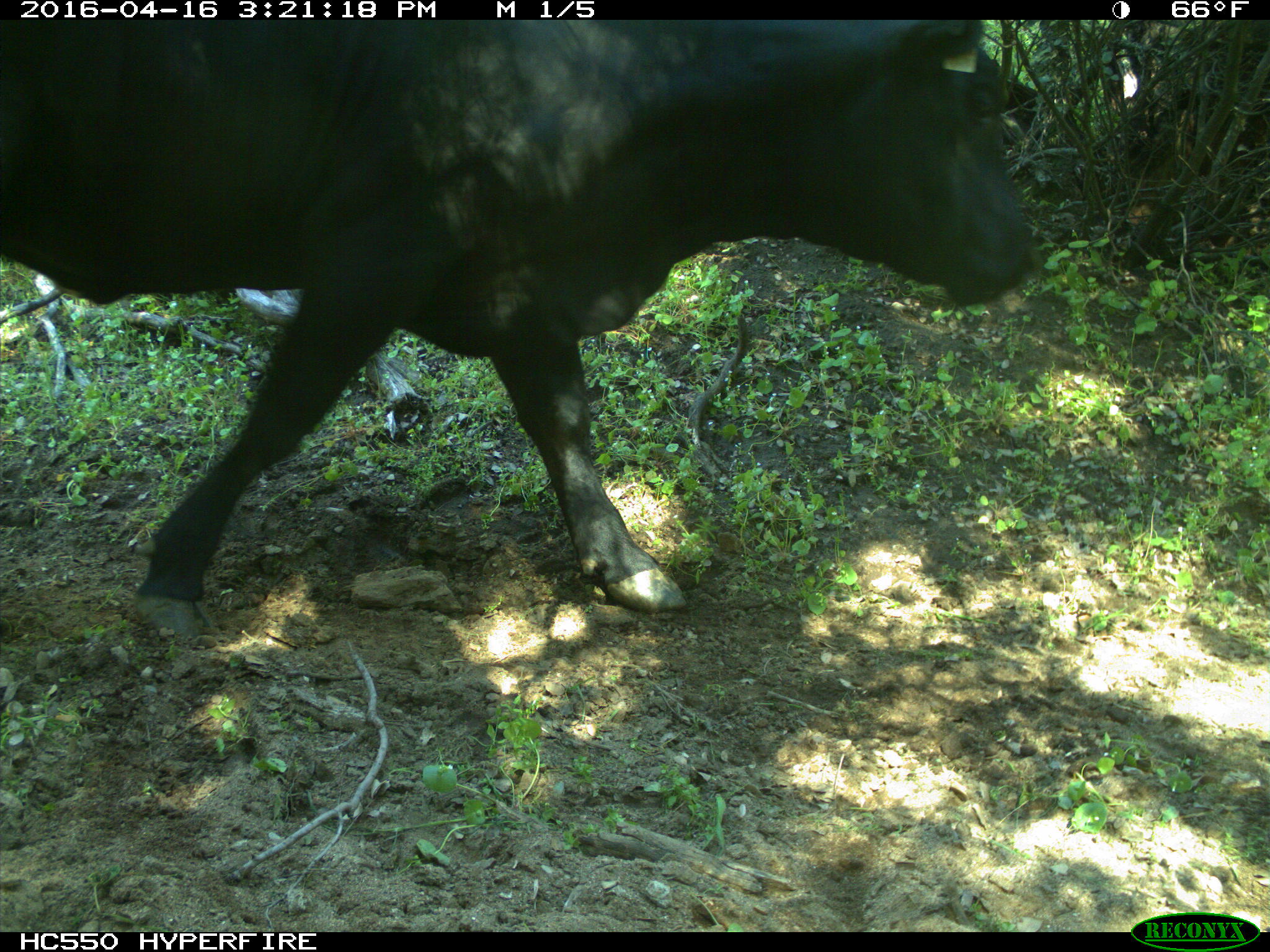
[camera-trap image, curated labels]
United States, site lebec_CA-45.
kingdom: Animalia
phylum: Chordata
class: Mammalia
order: Artiodactyla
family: Bovidae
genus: Bos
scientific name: Bos taurus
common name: domestic cow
Bos taurus (domestic cow).